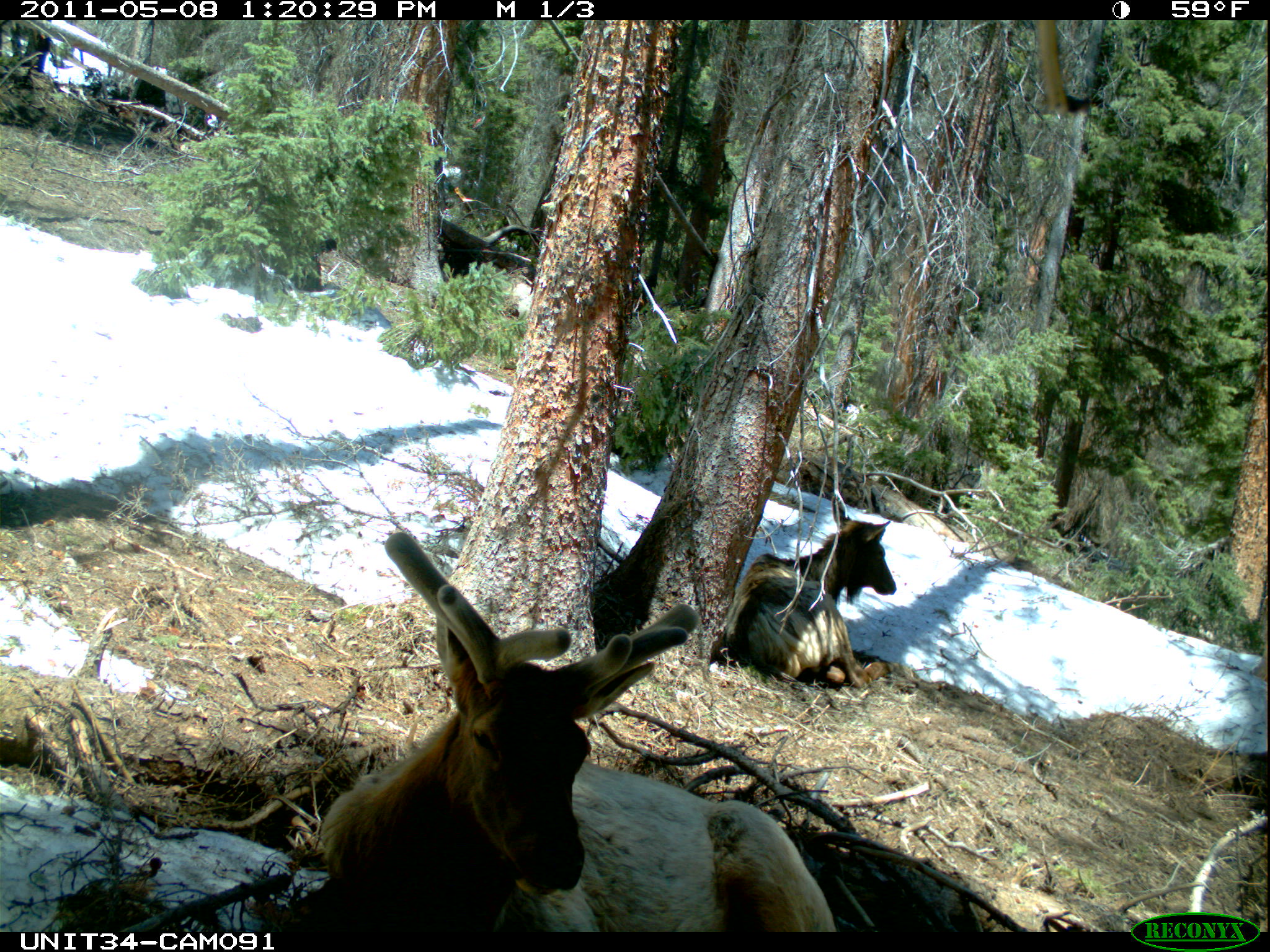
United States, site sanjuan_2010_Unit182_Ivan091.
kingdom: Animalia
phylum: Chordata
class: Mammalia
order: Artiodactyla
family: Cervidae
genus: Cervus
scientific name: Cervus elaphus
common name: red deer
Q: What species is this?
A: Cervus elaphus (red deer).